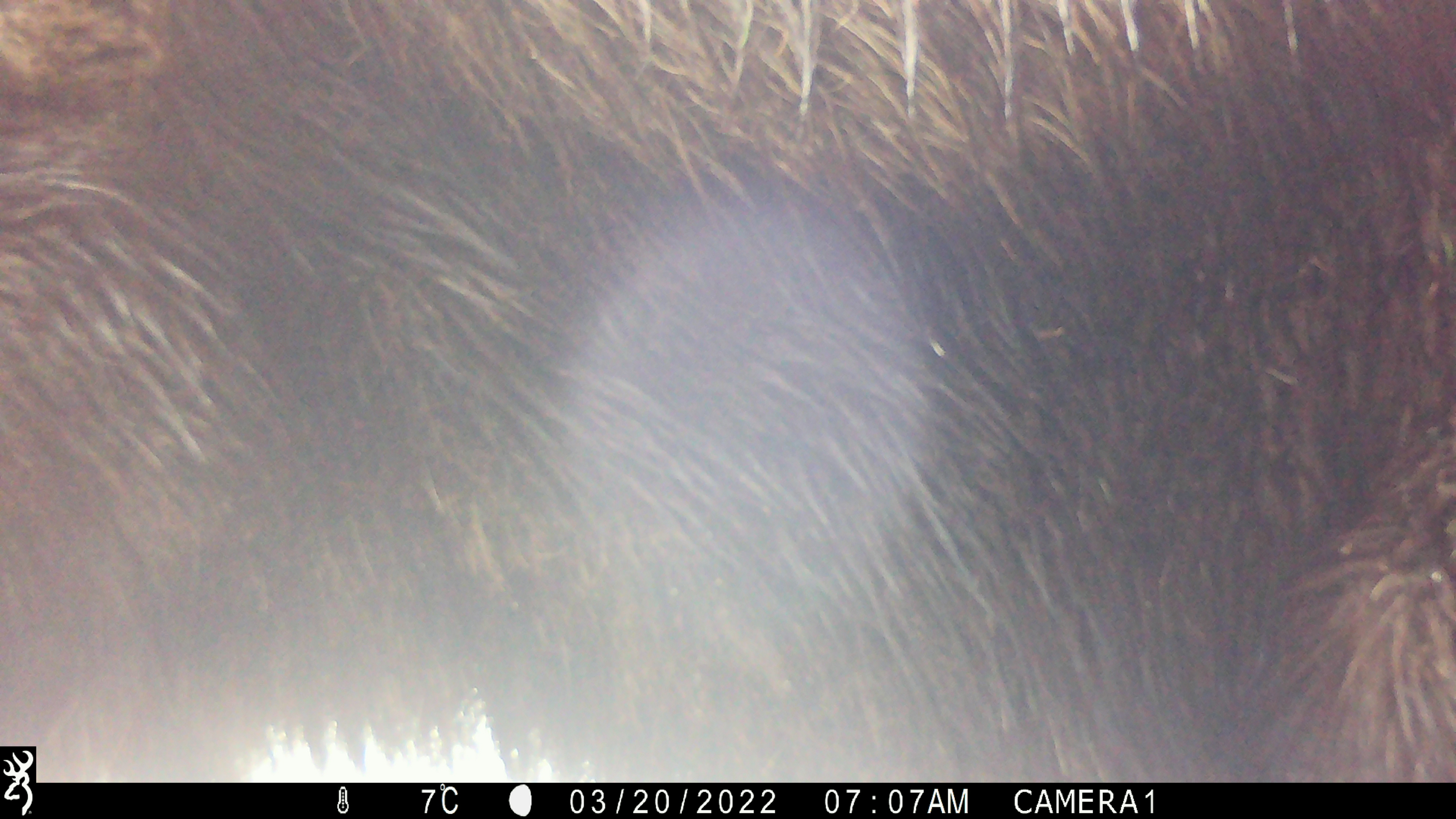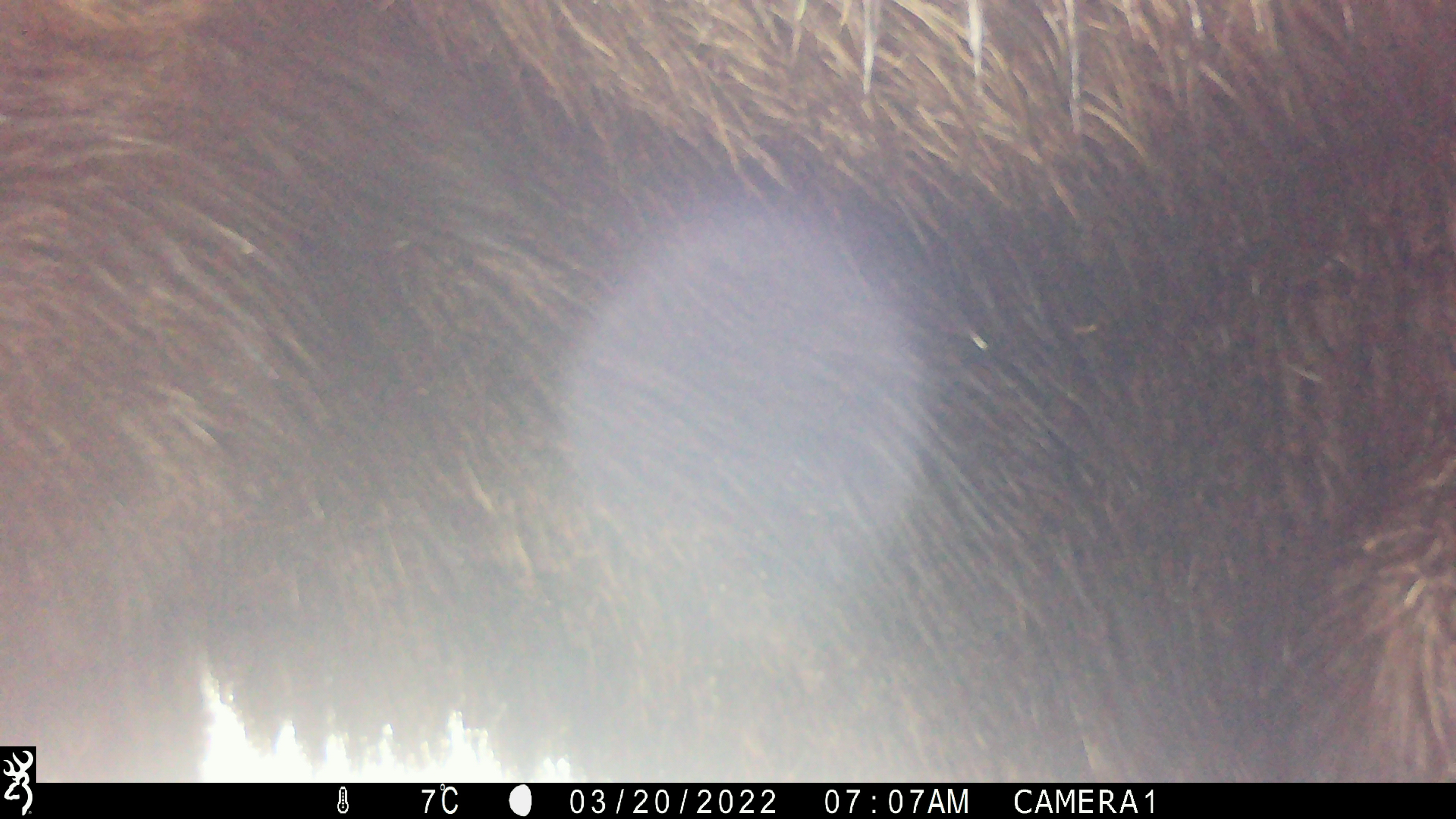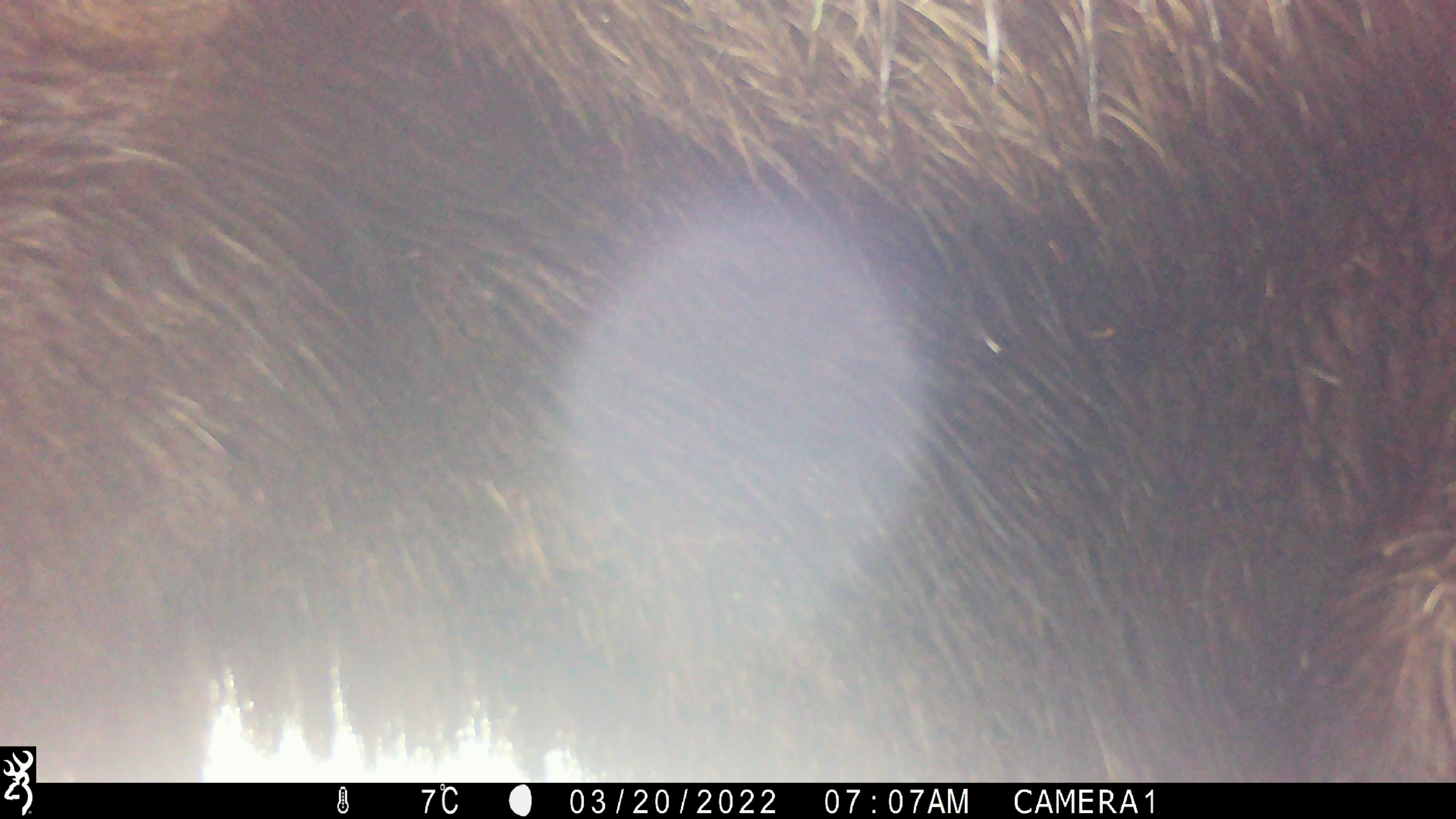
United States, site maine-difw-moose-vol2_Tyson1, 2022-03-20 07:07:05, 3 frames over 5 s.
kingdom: Animalia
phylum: Chordata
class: Mammalia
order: Artiodactyla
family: Cervidae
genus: Alces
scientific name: Alces alces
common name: moose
Moose (Alces alces).